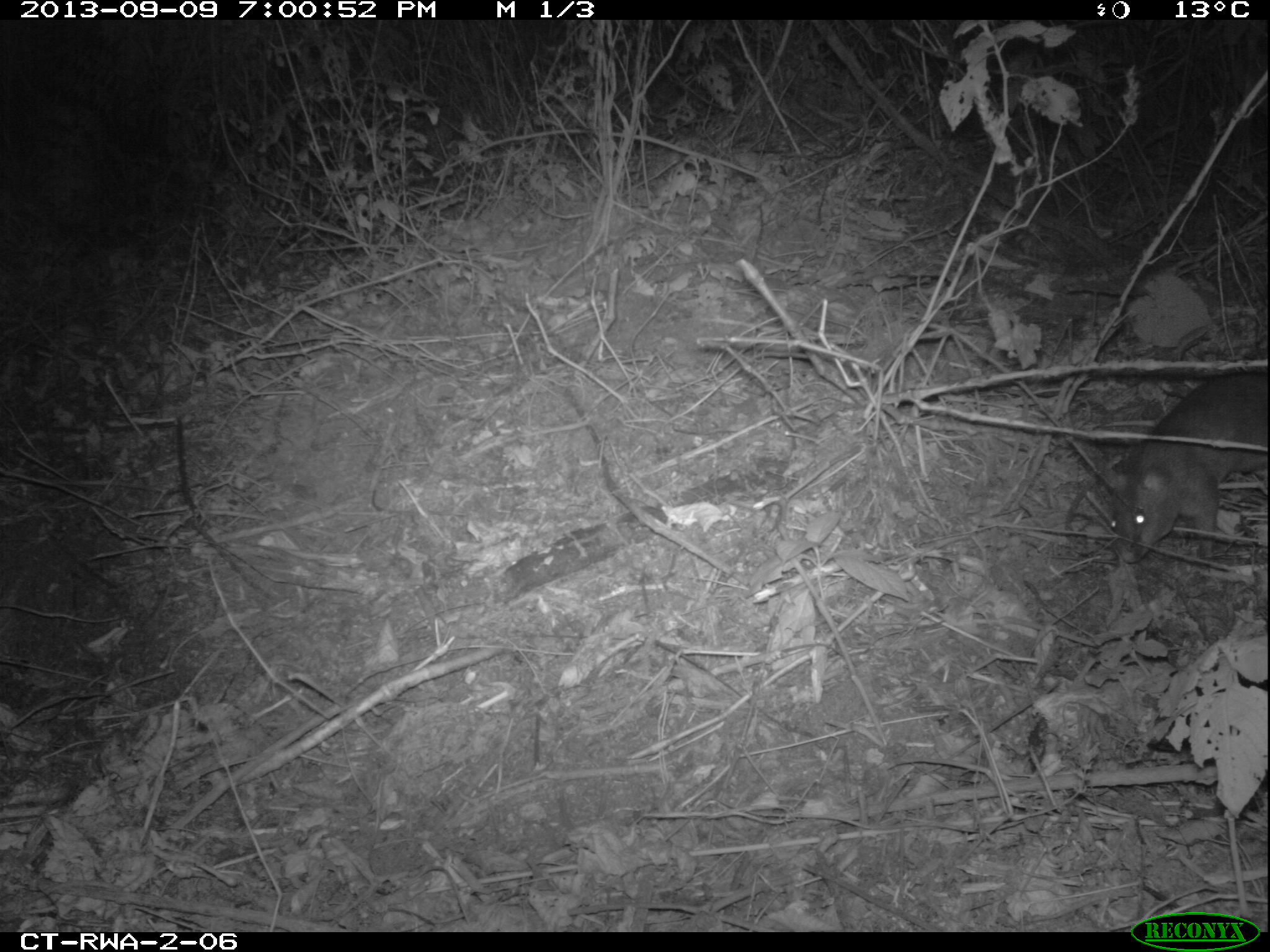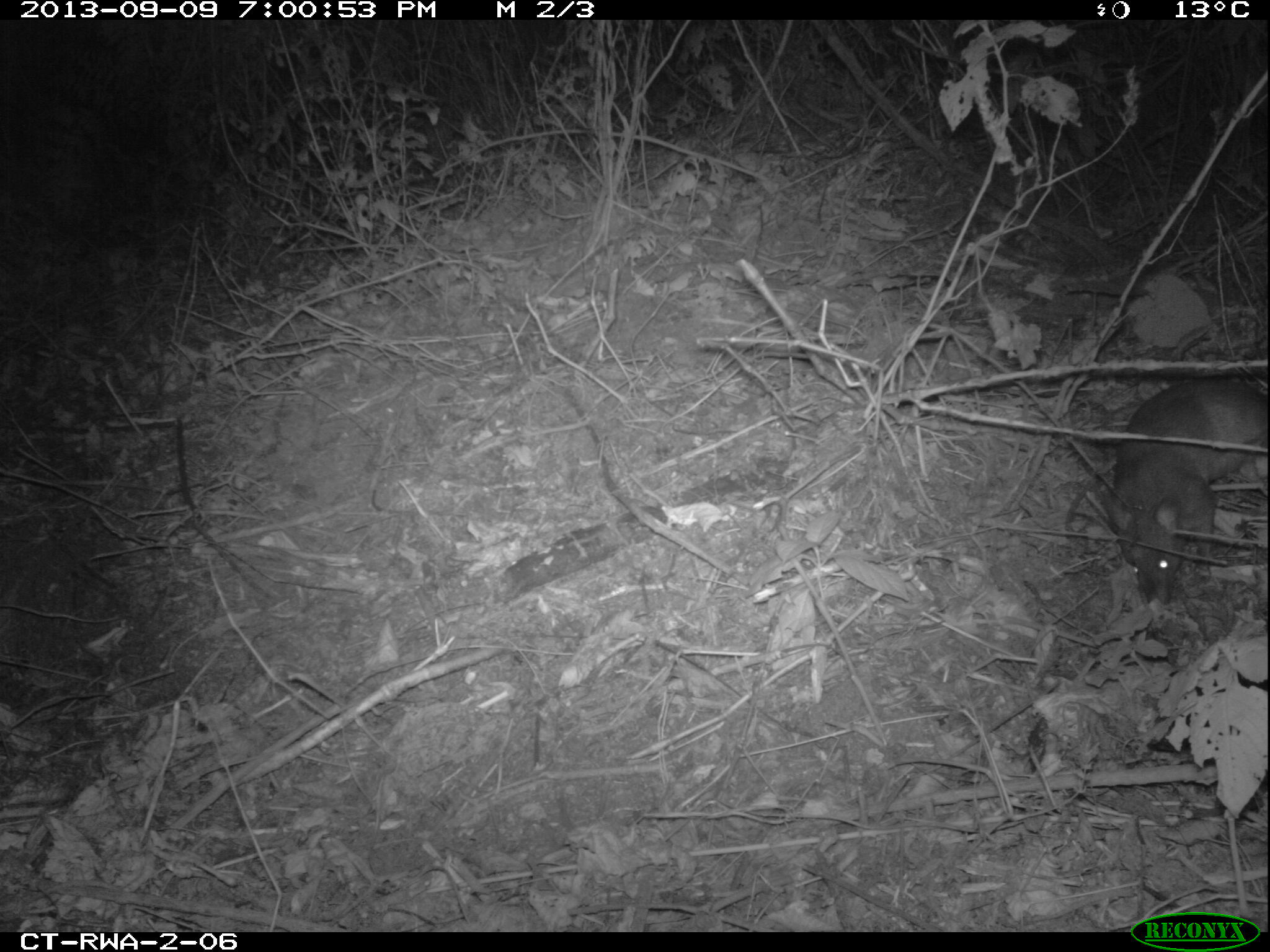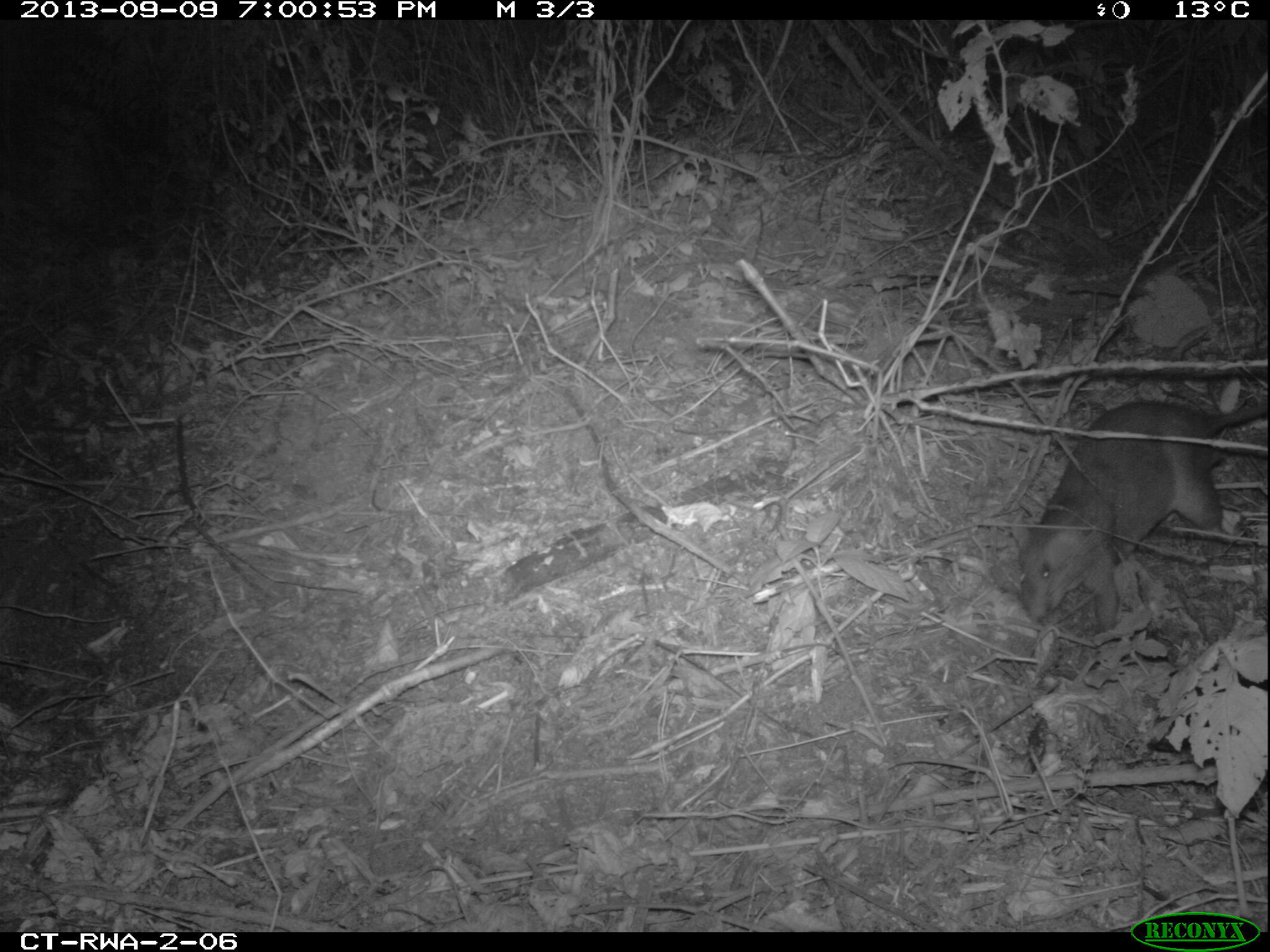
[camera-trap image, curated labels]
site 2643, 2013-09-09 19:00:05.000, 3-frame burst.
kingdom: Animalia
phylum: Chordata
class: Mammalia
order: Rodentia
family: Nesomyidae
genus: Cricetomys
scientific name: Cricetomys gambianus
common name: african giant pouched rat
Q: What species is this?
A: Cricetomys gambianus (african giant pouched rat).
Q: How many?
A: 1.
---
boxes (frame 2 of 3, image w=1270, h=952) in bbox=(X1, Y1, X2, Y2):
cricetomys gambianus: bbox=(1064, 374, 1266, 606)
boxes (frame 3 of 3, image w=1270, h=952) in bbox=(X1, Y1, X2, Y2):
cricetomys gambianus: bbox=(1016, 399, 1266, 632)